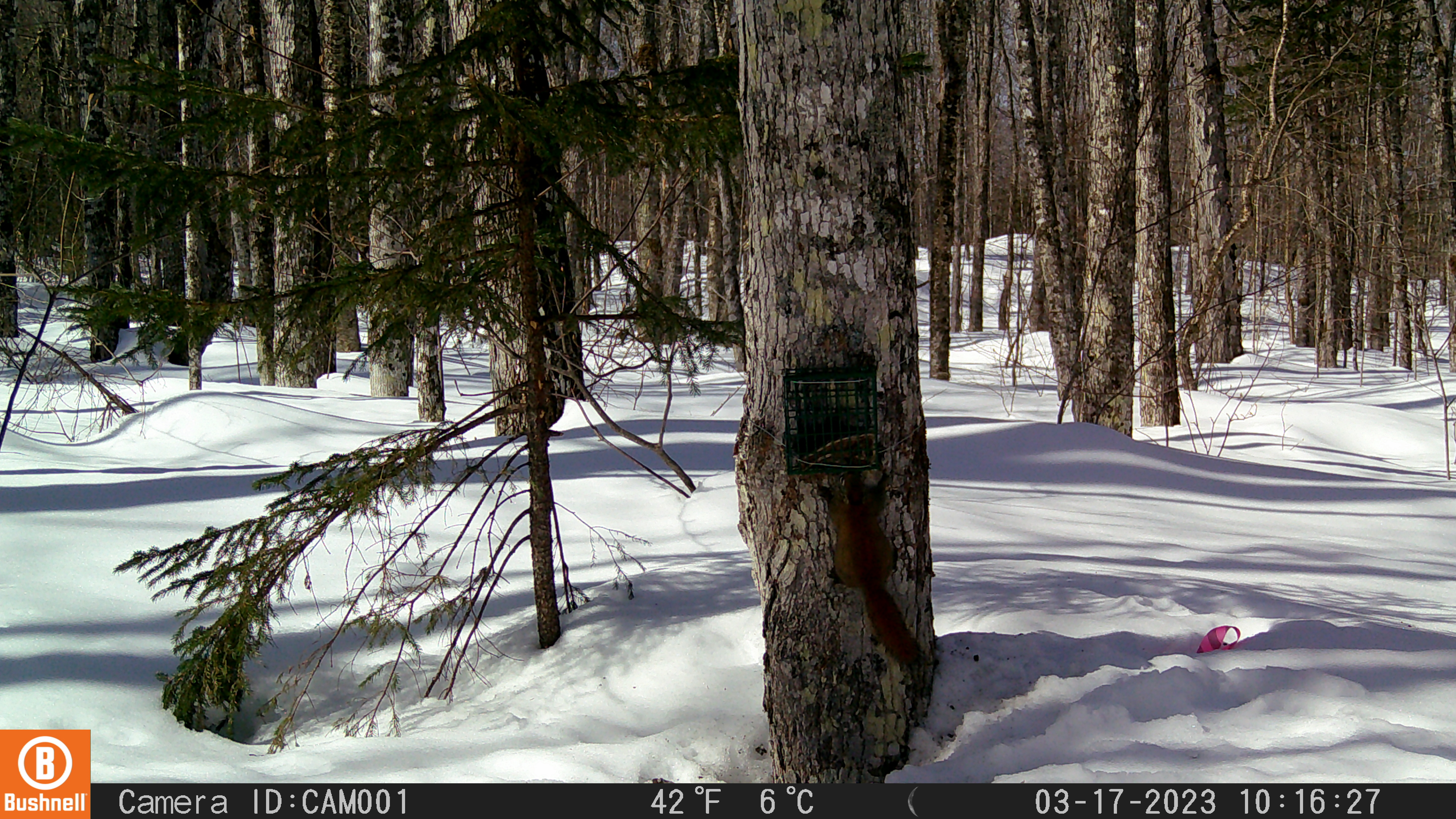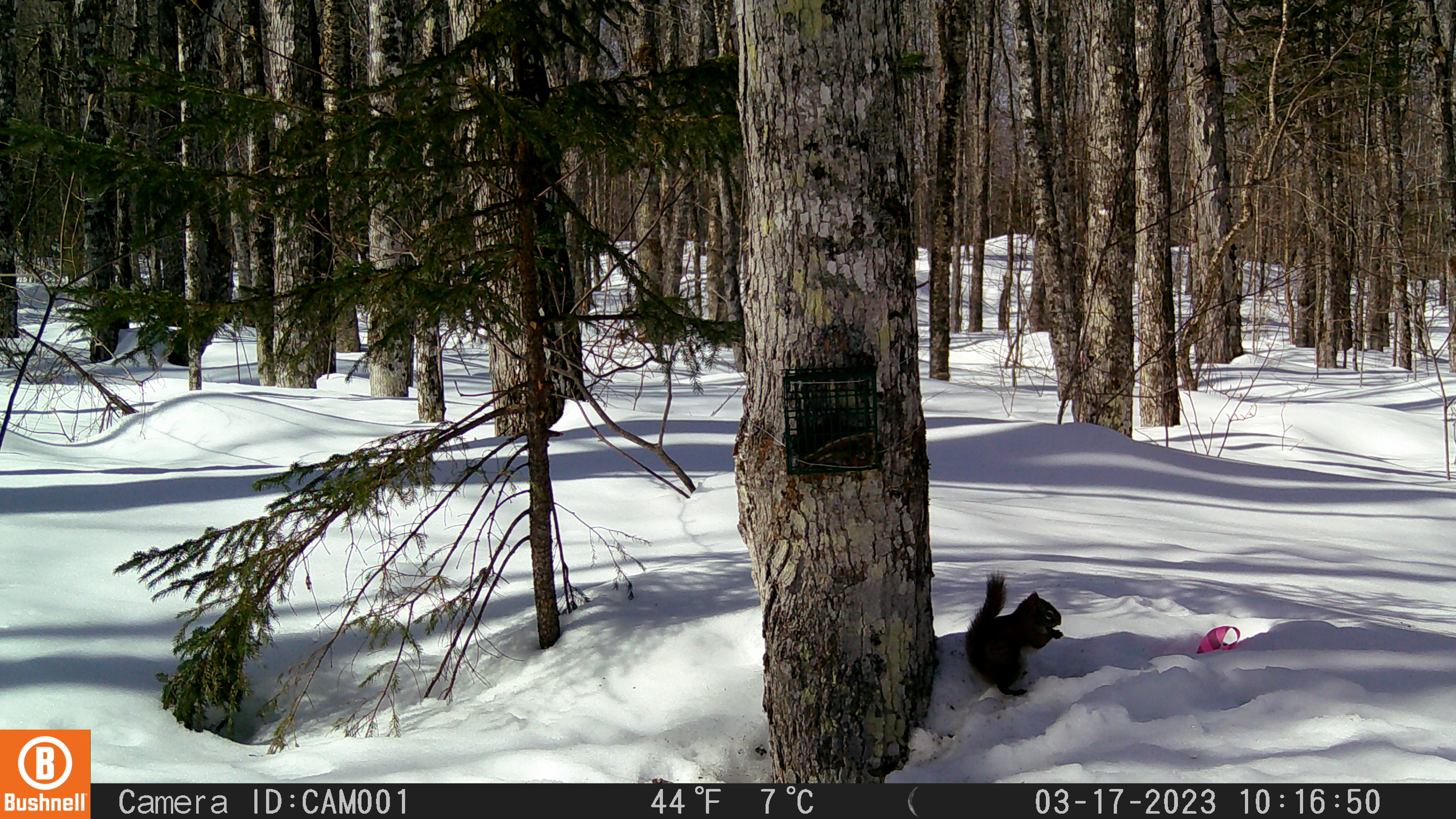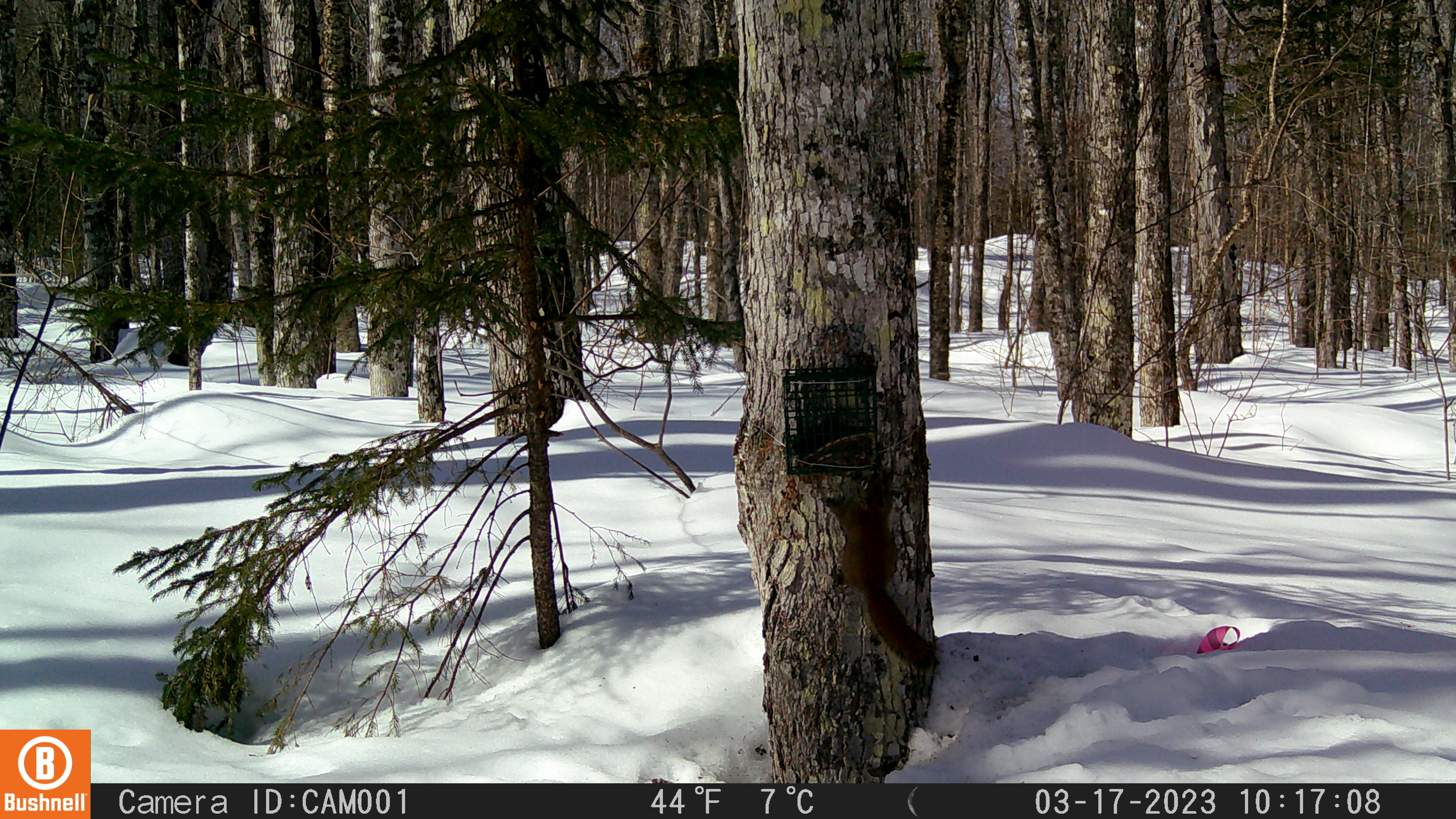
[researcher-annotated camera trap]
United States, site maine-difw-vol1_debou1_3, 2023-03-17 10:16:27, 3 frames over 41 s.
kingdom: Animalia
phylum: Chordata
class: Mammalia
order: Rodentia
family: Sciuridae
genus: Tamiasciurus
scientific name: Tamiasciurus hudsonicus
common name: red squirrel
Red squirrel (Tamiasciurus hudsonicus).